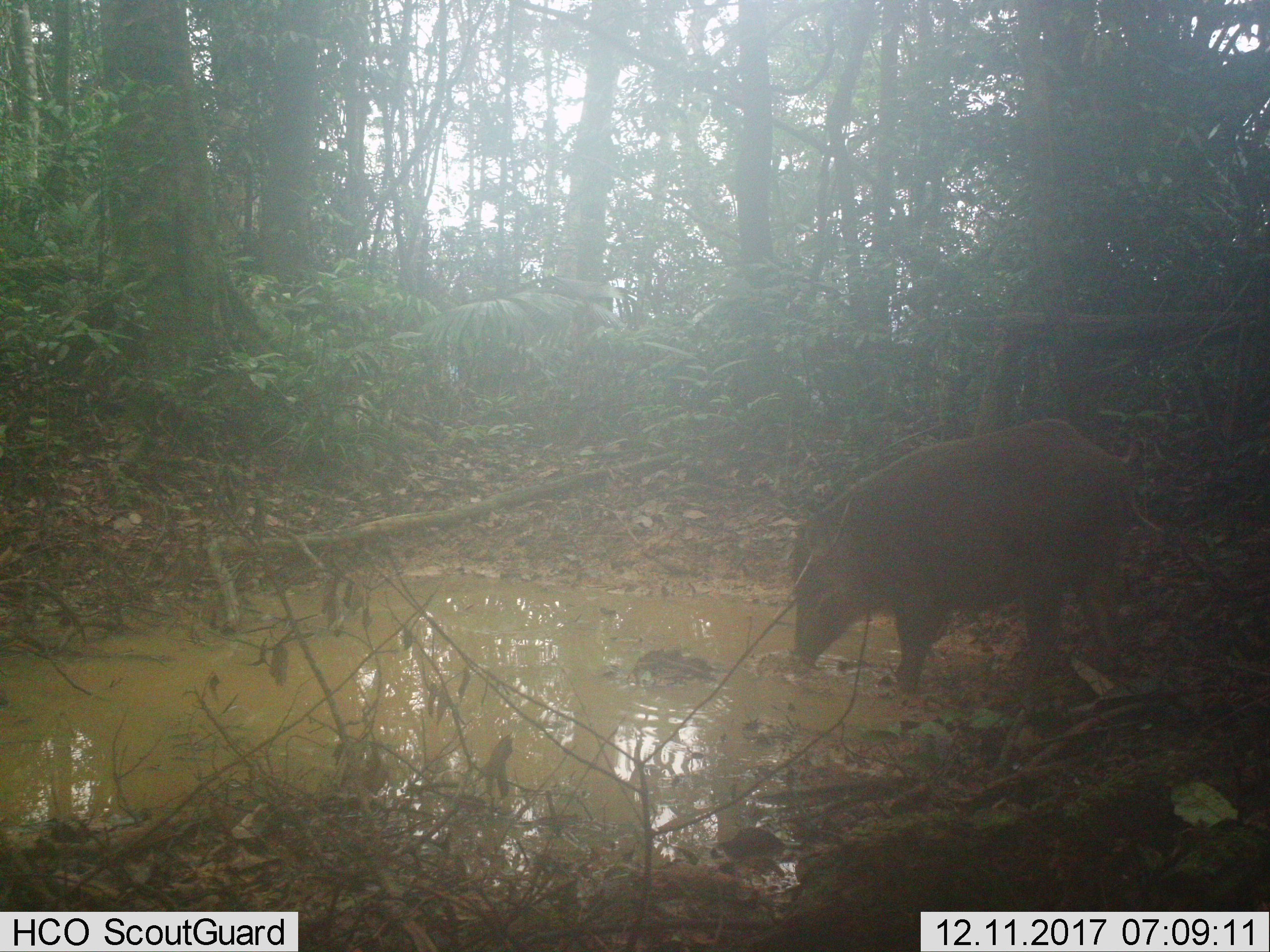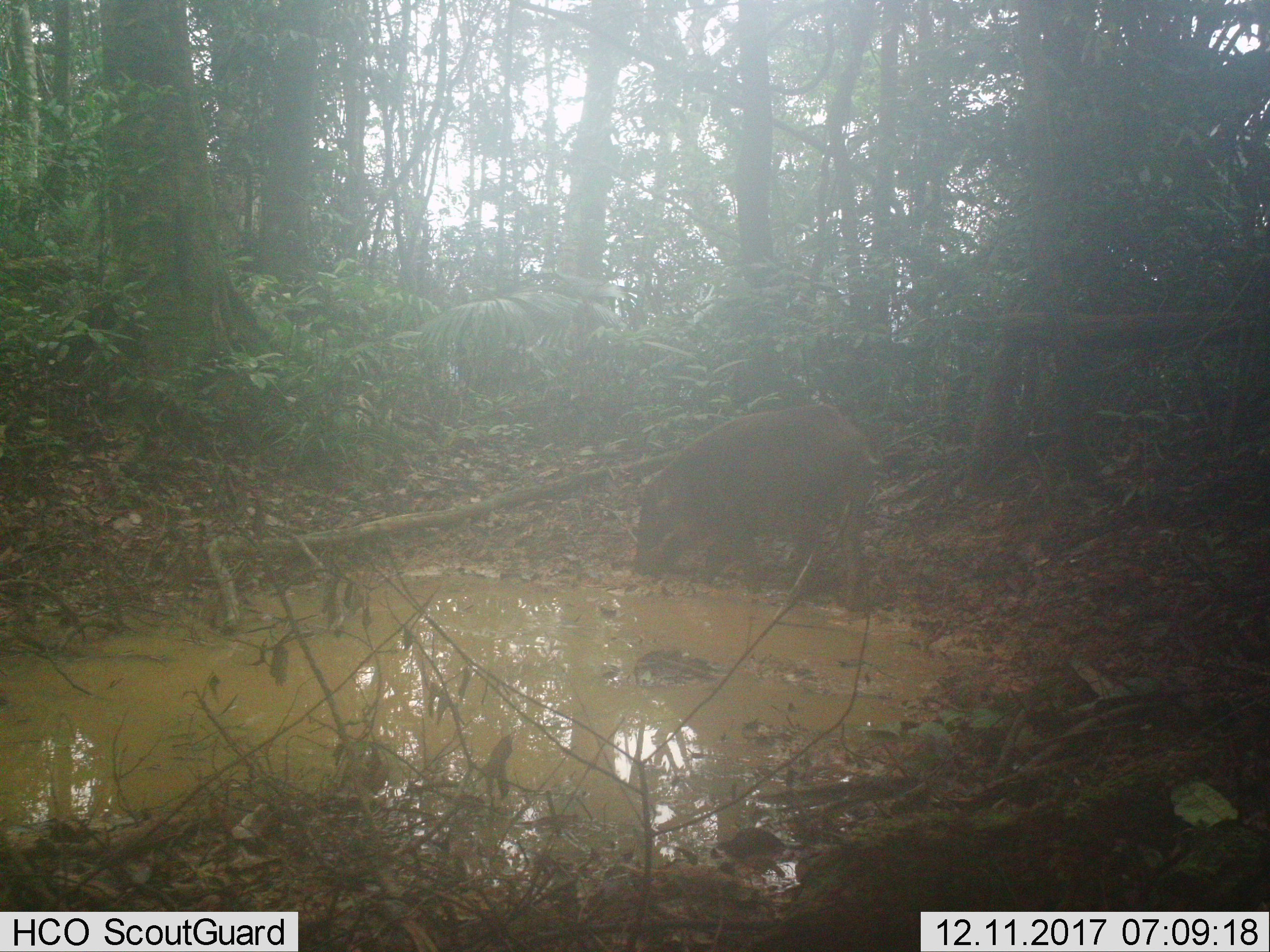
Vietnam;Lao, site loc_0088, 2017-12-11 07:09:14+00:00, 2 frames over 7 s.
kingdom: Animalia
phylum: Chordata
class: Mammalia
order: Artiodactyla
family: Suidae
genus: Sus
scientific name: Sus scrofa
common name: eurasian wild pig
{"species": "eurasian wild pig (Sus scrofa)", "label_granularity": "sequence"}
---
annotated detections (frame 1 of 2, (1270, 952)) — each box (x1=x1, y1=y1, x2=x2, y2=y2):
eurasian wild pig: (x1=790, y1=418, x2=1138, y2=691)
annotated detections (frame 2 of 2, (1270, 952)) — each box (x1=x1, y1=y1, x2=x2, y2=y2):
eurasian wild pig: (x1=631, y1=401, x2=880, y2=612)